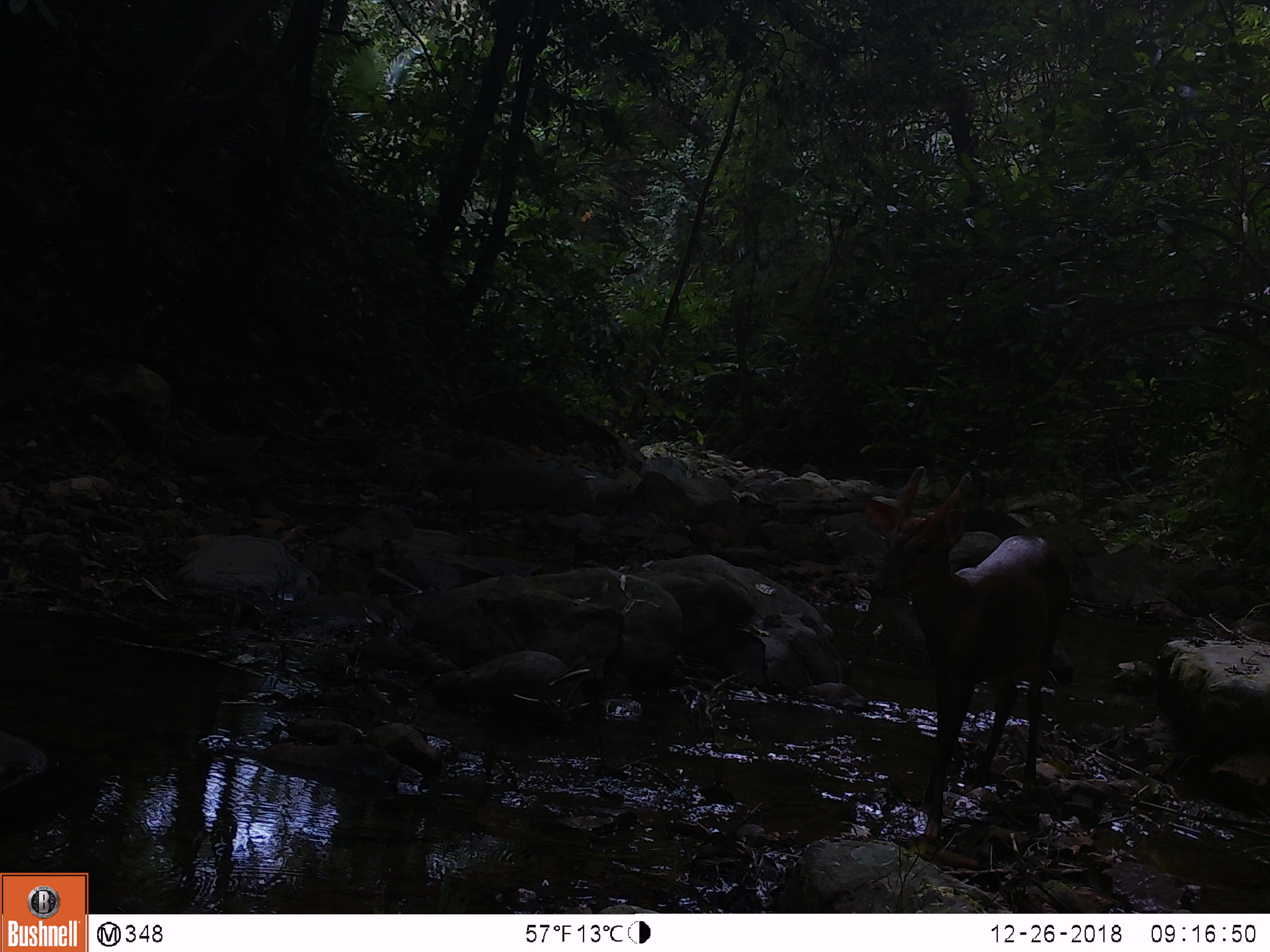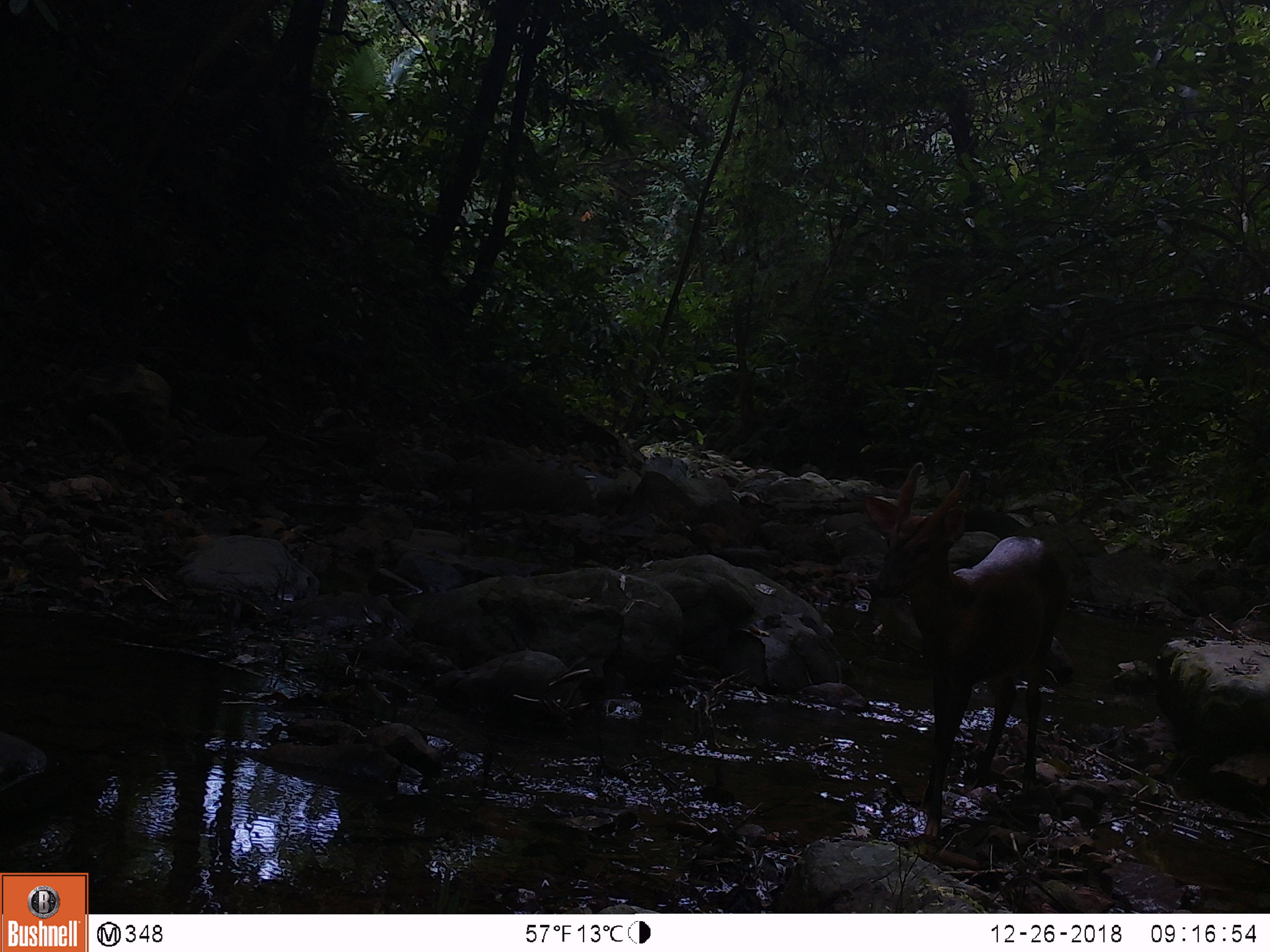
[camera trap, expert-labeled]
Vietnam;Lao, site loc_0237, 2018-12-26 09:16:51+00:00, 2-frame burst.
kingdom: Animalia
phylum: Chordata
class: Mammalia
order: Artiodactyla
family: Cervidae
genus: Muntiacus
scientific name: Muntiacus vuquangensis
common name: large-antlered muntjac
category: large antlered muntjac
Large antlered muntjac (large-antlered muntjac) (Muntiacus vuquangensis). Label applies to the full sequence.